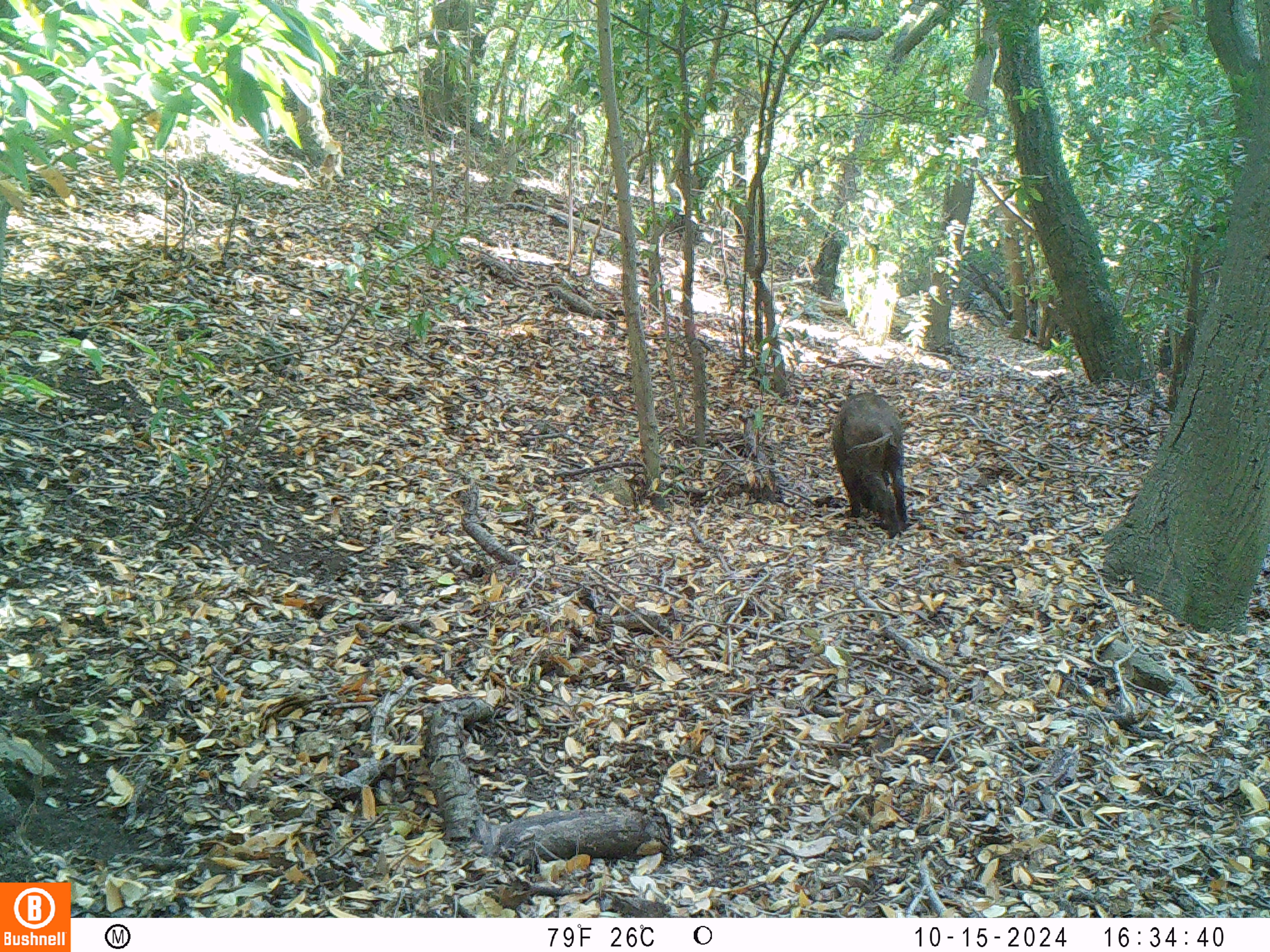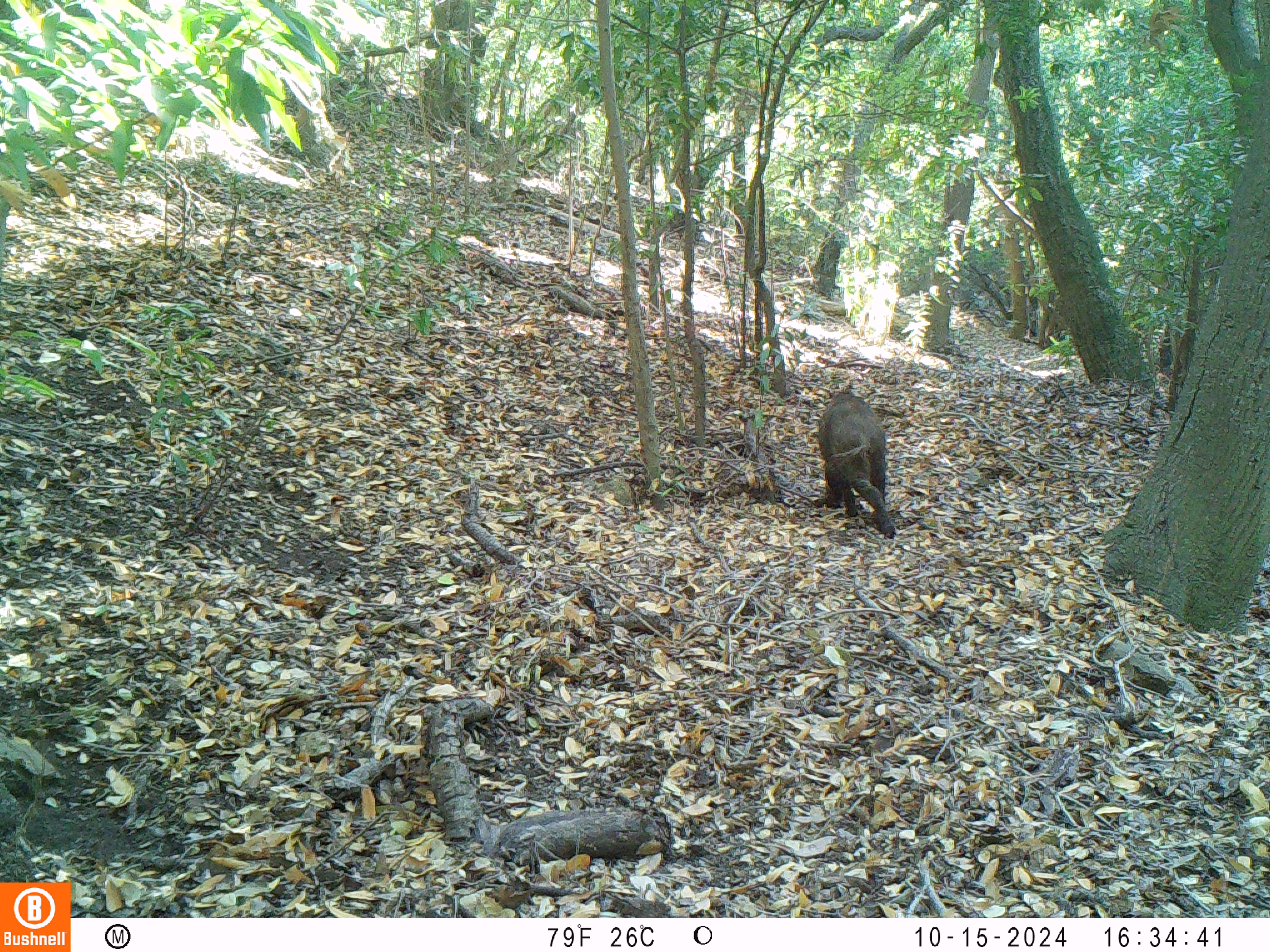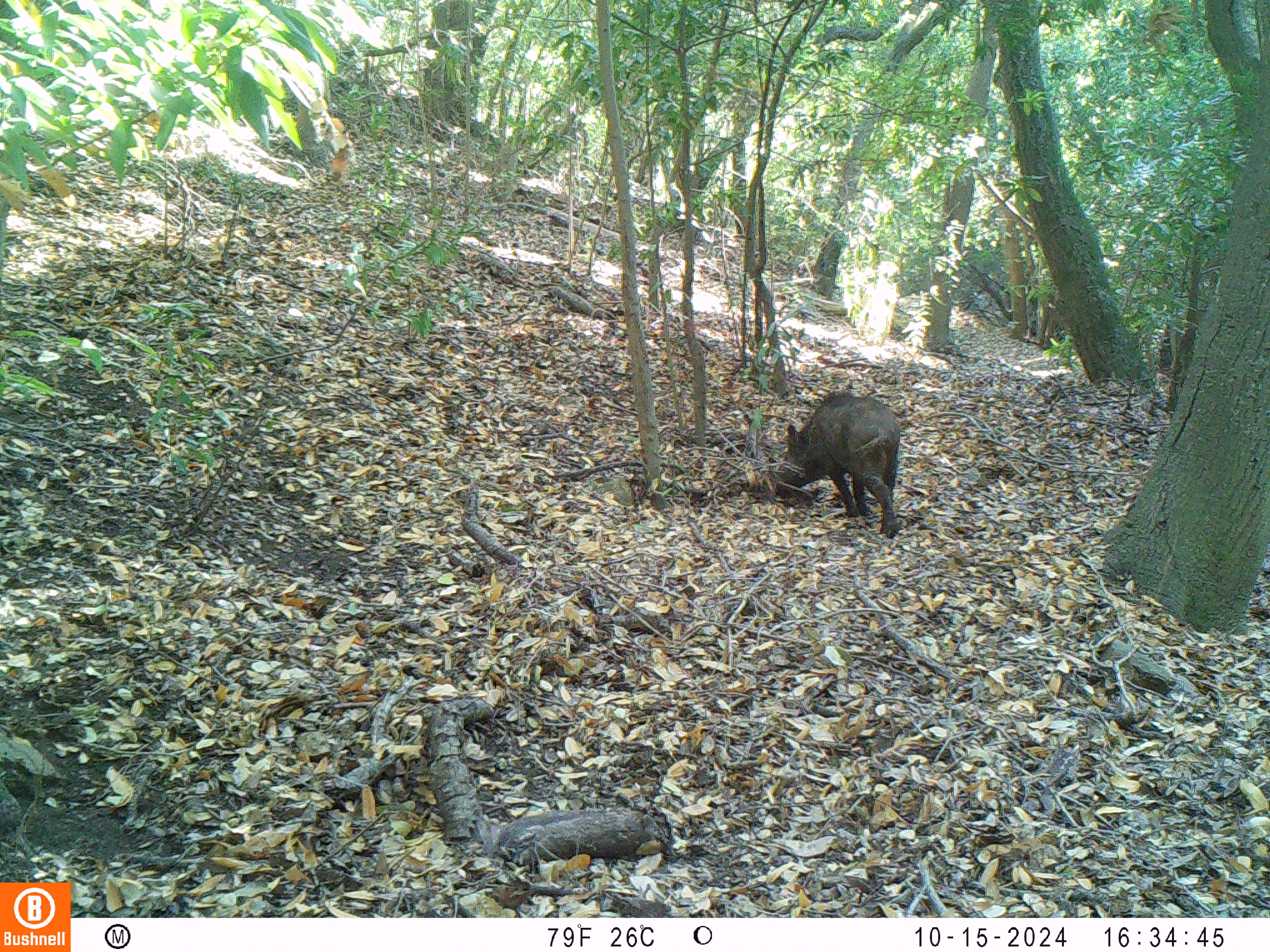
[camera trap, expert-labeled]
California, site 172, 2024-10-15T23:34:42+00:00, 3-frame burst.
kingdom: Animalia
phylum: Chordata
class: Mammalia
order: Artiodactyla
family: Suidae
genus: Sus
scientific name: Sus scrofa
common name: wild boar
Wild boar (Sus scrofa).